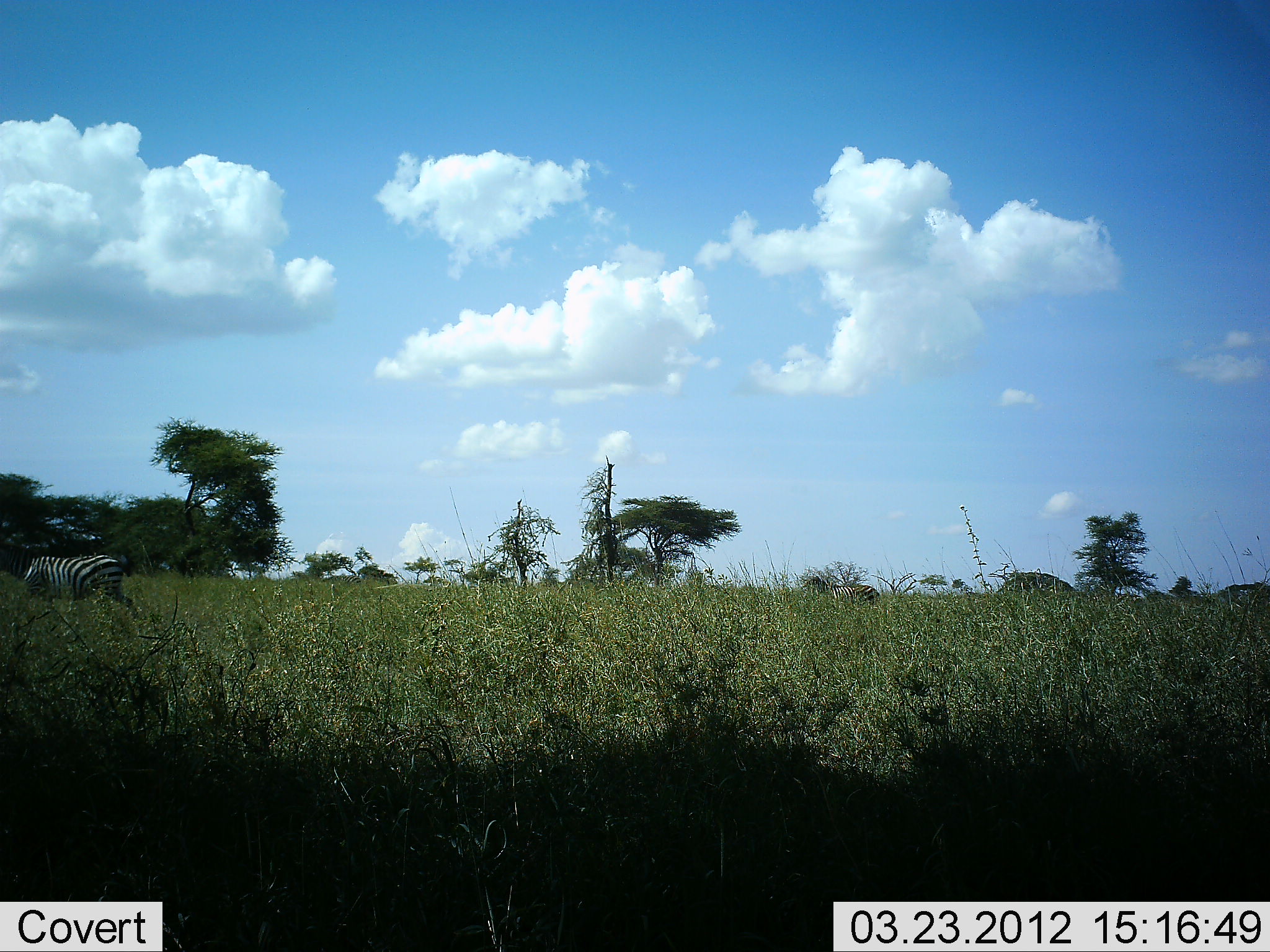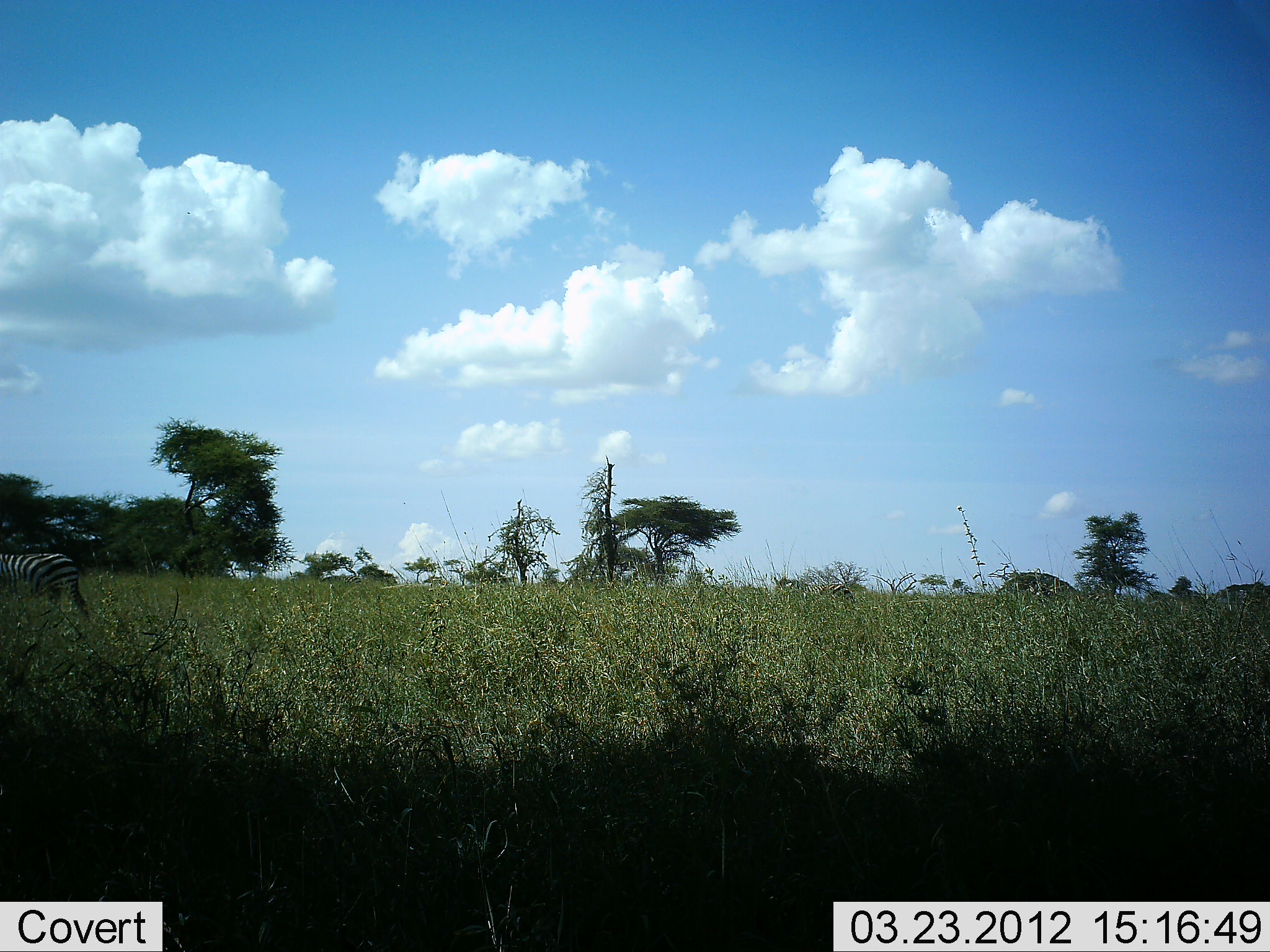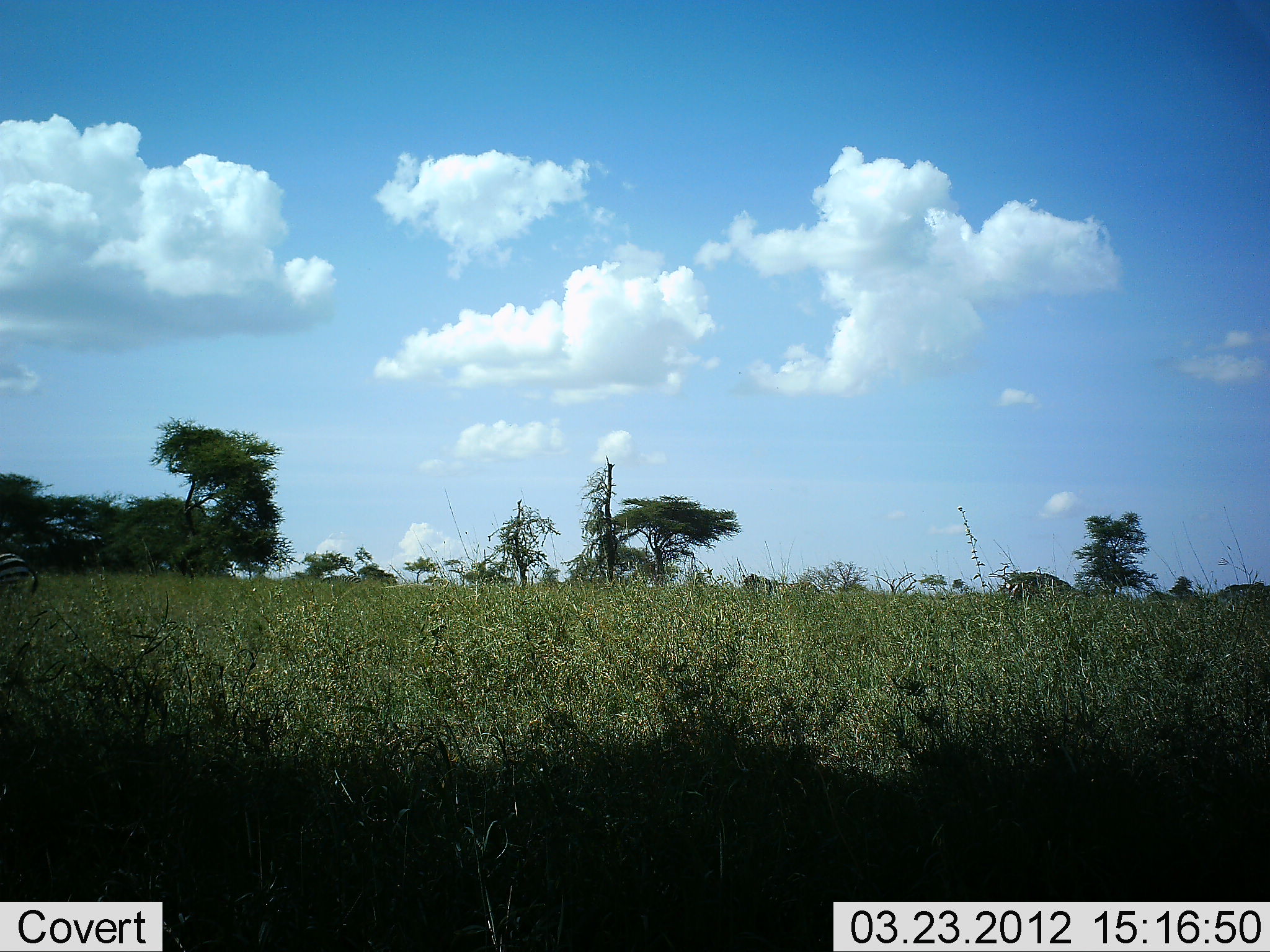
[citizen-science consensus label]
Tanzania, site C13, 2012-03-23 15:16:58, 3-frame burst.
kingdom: Animalia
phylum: Chordata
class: Mammalia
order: Perissodactyla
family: Equidae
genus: Equus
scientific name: Equus quagga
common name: plains zebra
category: zebra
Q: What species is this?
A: Zebra (plains zebra) (Equus quagga).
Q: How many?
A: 2.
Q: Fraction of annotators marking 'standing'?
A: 4%.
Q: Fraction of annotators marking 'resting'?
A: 0%.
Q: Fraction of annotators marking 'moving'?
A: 93%.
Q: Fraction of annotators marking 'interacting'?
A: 0%.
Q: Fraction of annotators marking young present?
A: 0%.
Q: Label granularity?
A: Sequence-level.